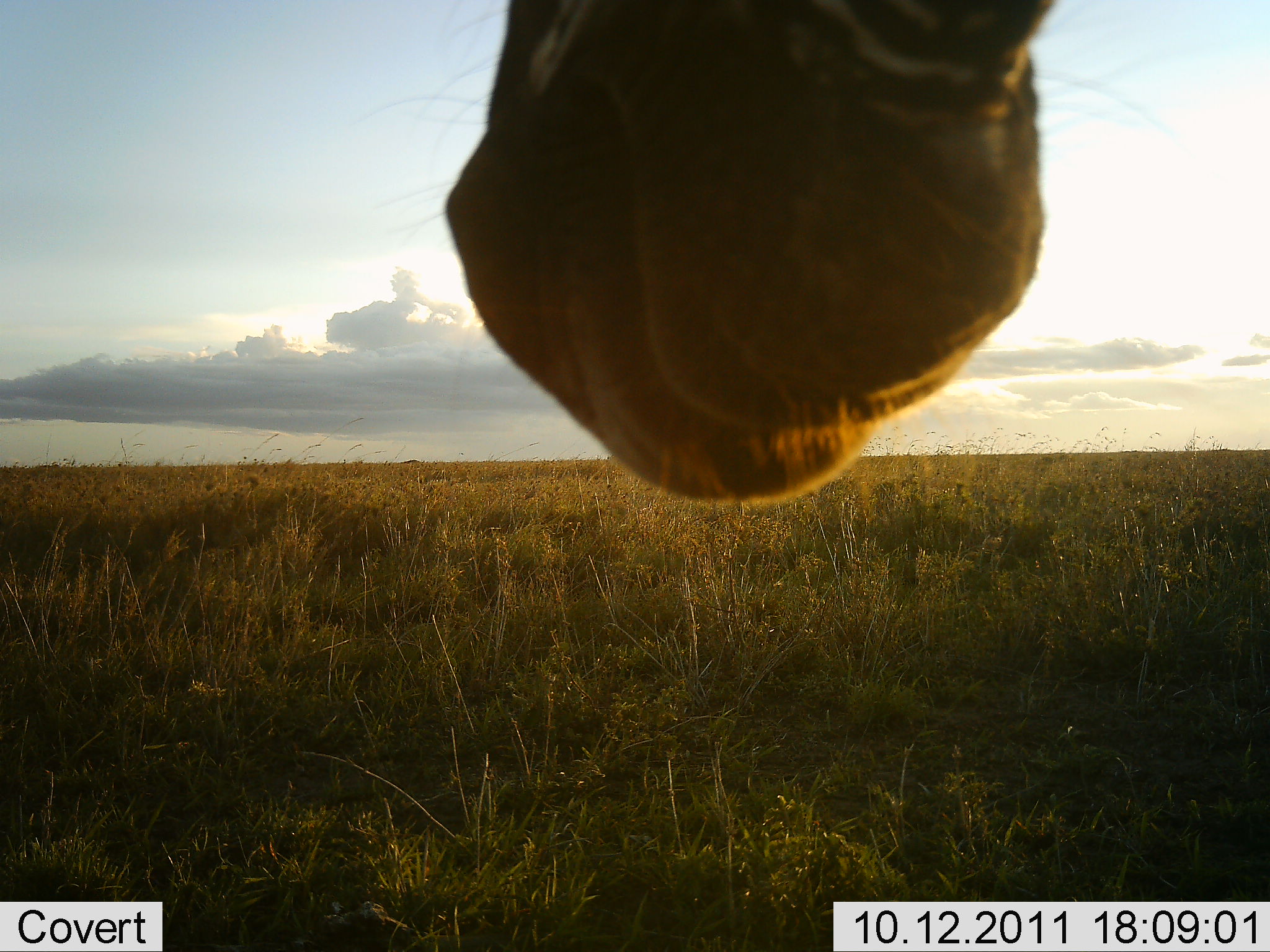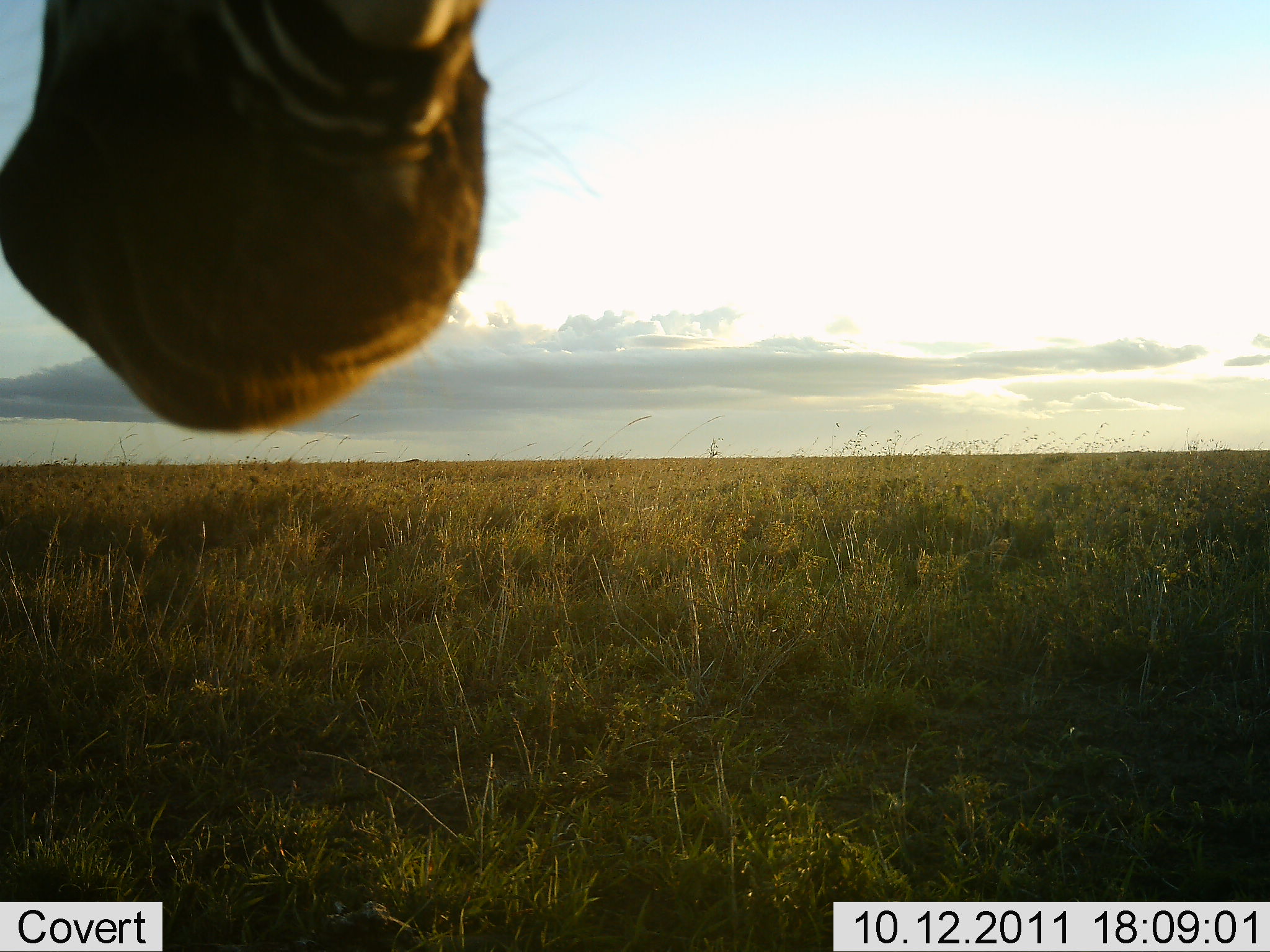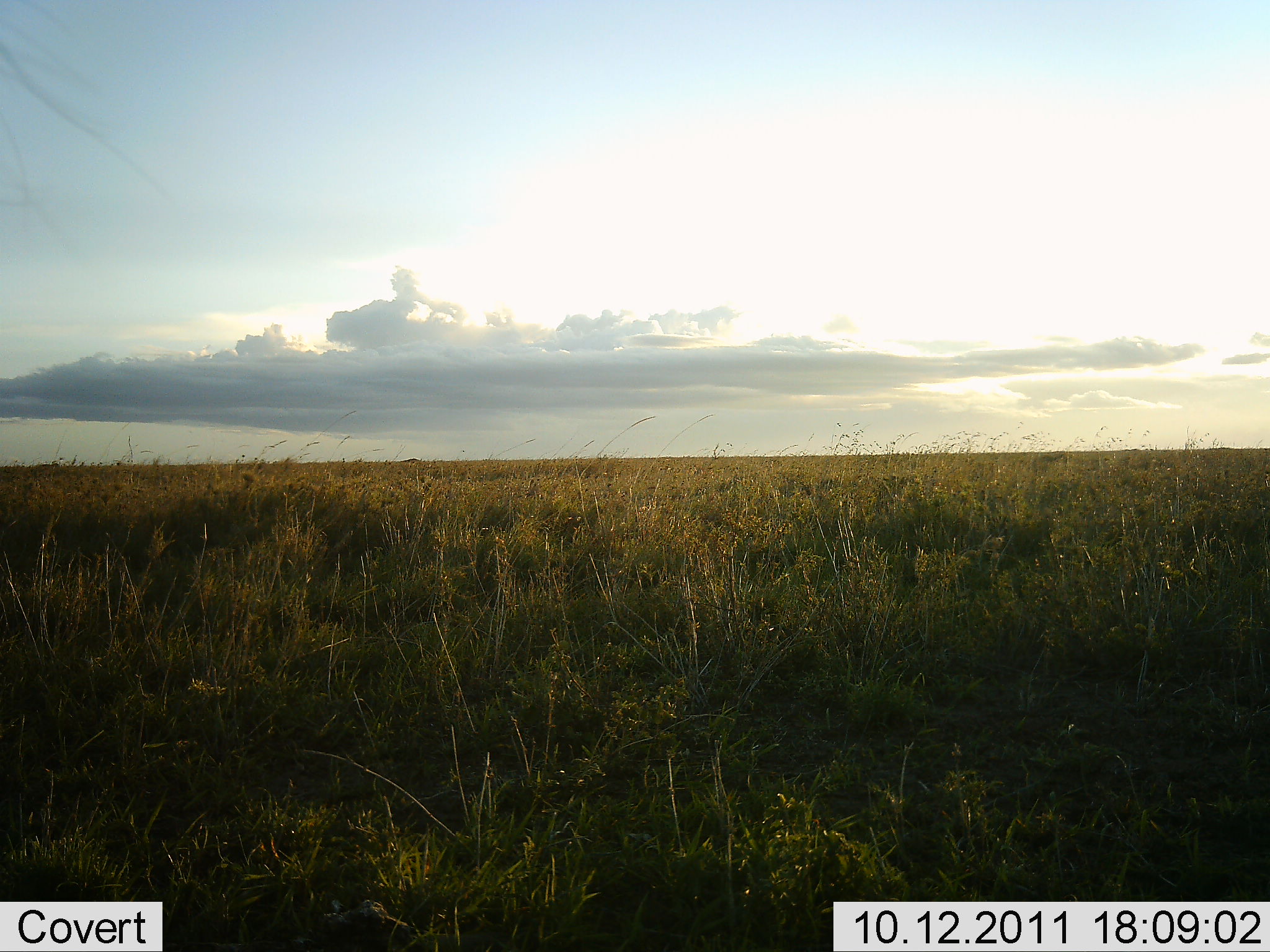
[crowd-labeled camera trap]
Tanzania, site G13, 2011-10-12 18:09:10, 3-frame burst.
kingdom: Animalia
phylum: Chordata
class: Mammalia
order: Perissodactyla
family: Equidae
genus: Equus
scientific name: Equus quagga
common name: plains zebra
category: zebra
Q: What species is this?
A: Zebra (plains zebra) (Equus quagga).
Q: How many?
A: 1.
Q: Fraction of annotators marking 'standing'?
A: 78%.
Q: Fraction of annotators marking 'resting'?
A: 0%.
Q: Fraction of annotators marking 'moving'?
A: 22%.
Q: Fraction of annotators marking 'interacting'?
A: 0%.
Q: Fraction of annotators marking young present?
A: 0%.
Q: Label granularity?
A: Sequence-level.